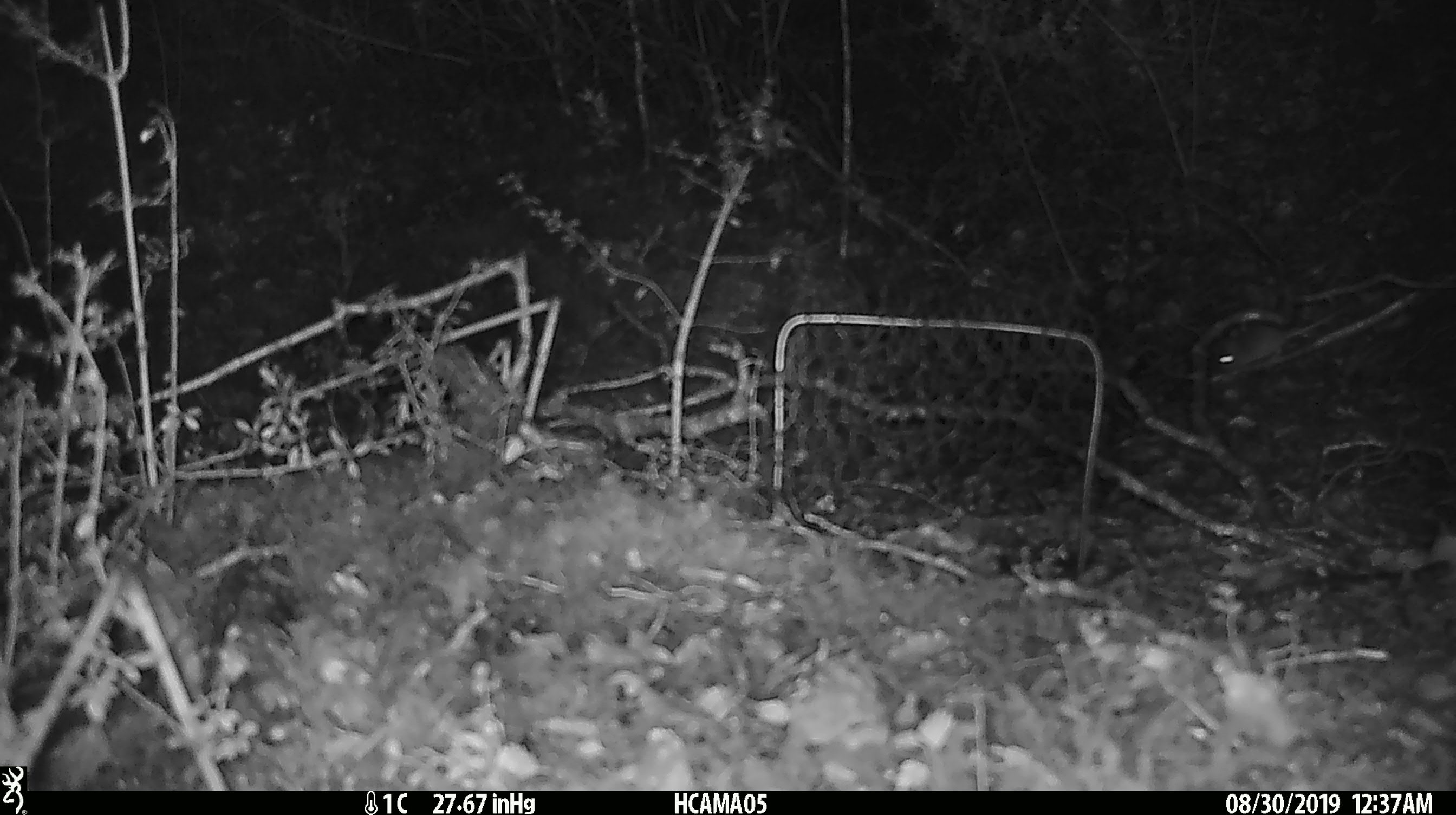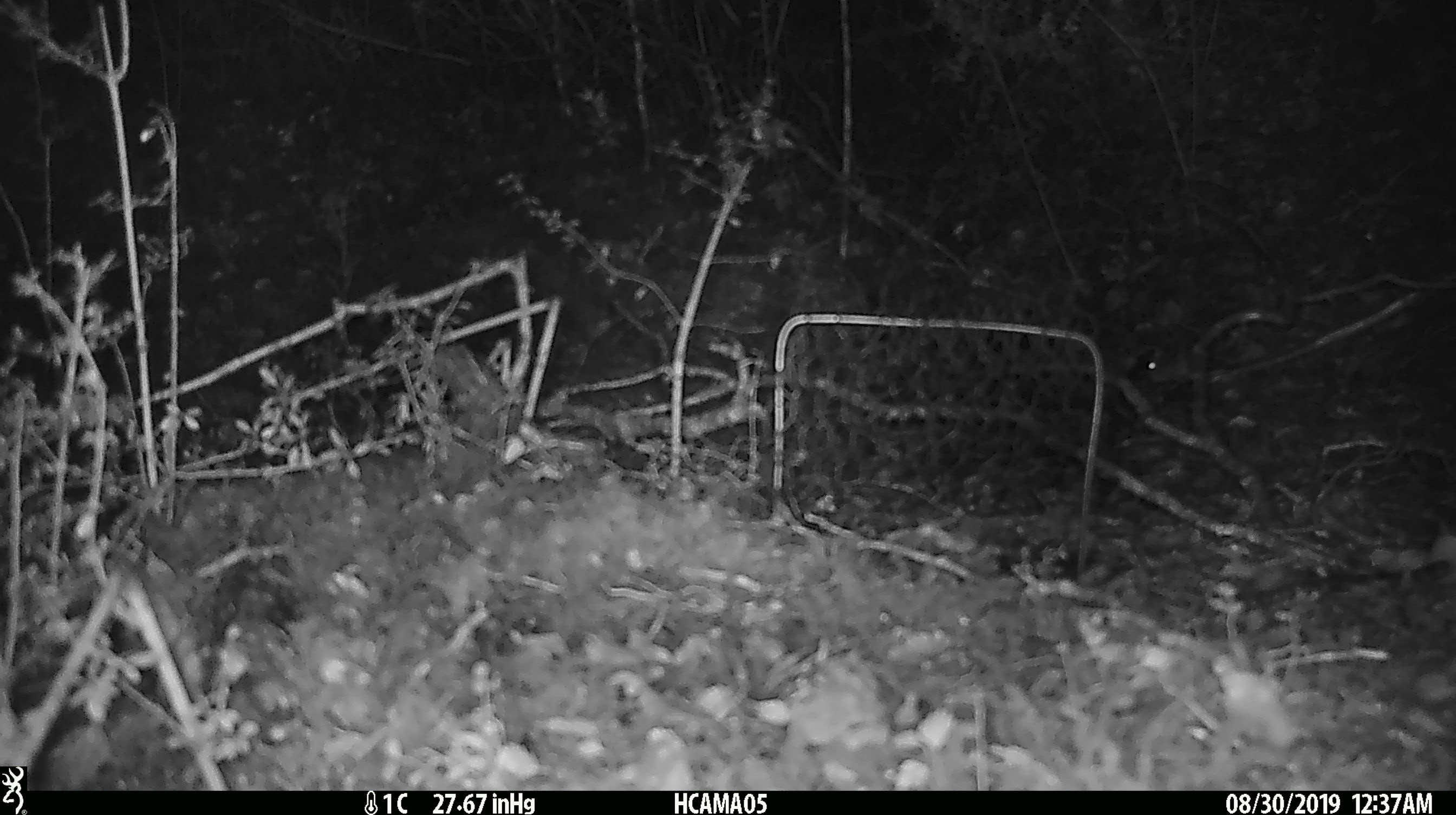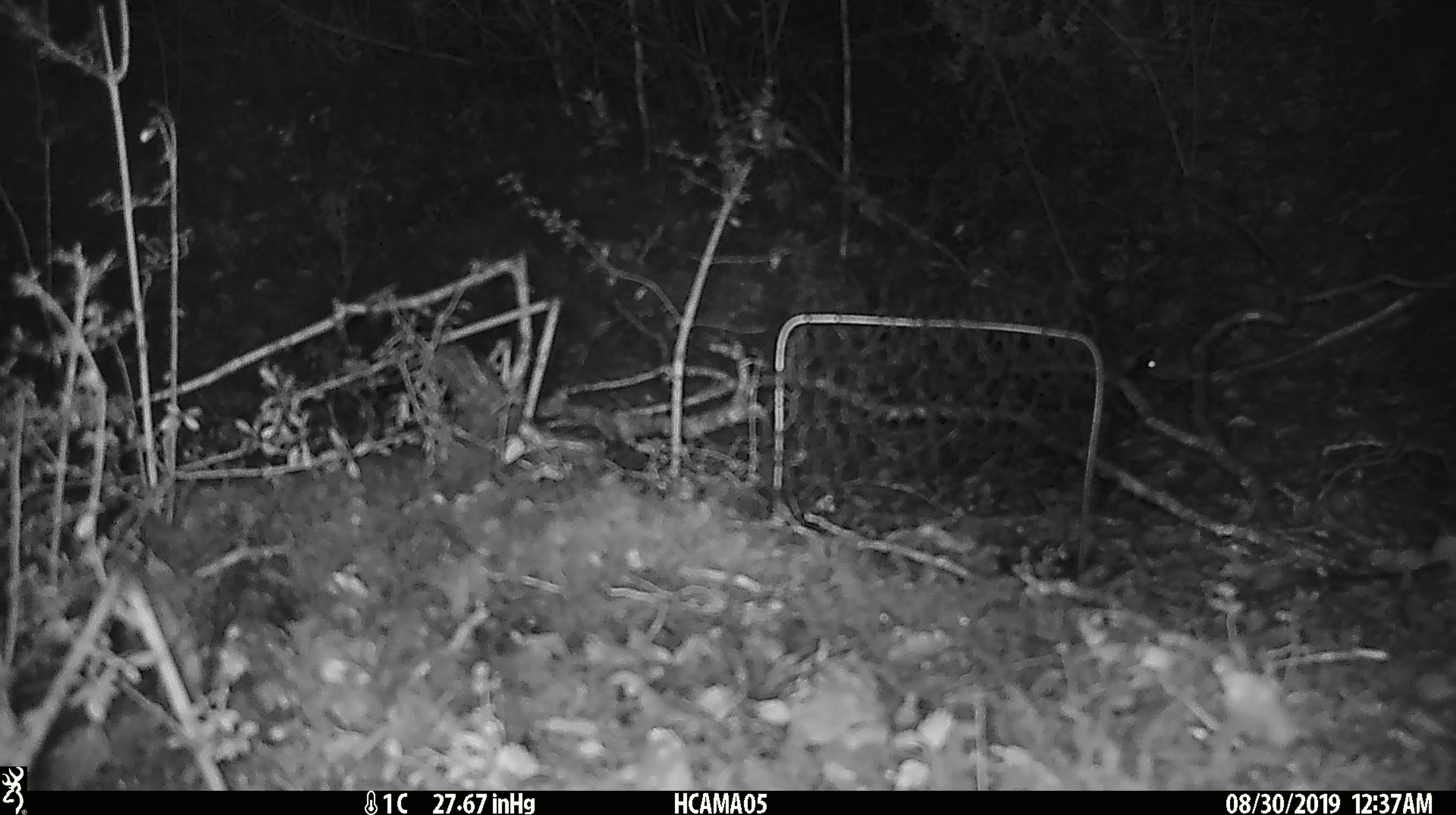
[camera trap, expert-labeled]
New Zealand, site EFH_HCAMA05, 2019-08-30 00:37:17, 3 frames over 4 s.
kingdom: Animalia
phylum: Chordata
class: Mammalia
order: Rodentia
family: Muridae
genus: Mus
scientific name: Mus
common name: mouse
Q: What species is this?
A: Mouse (Mus).